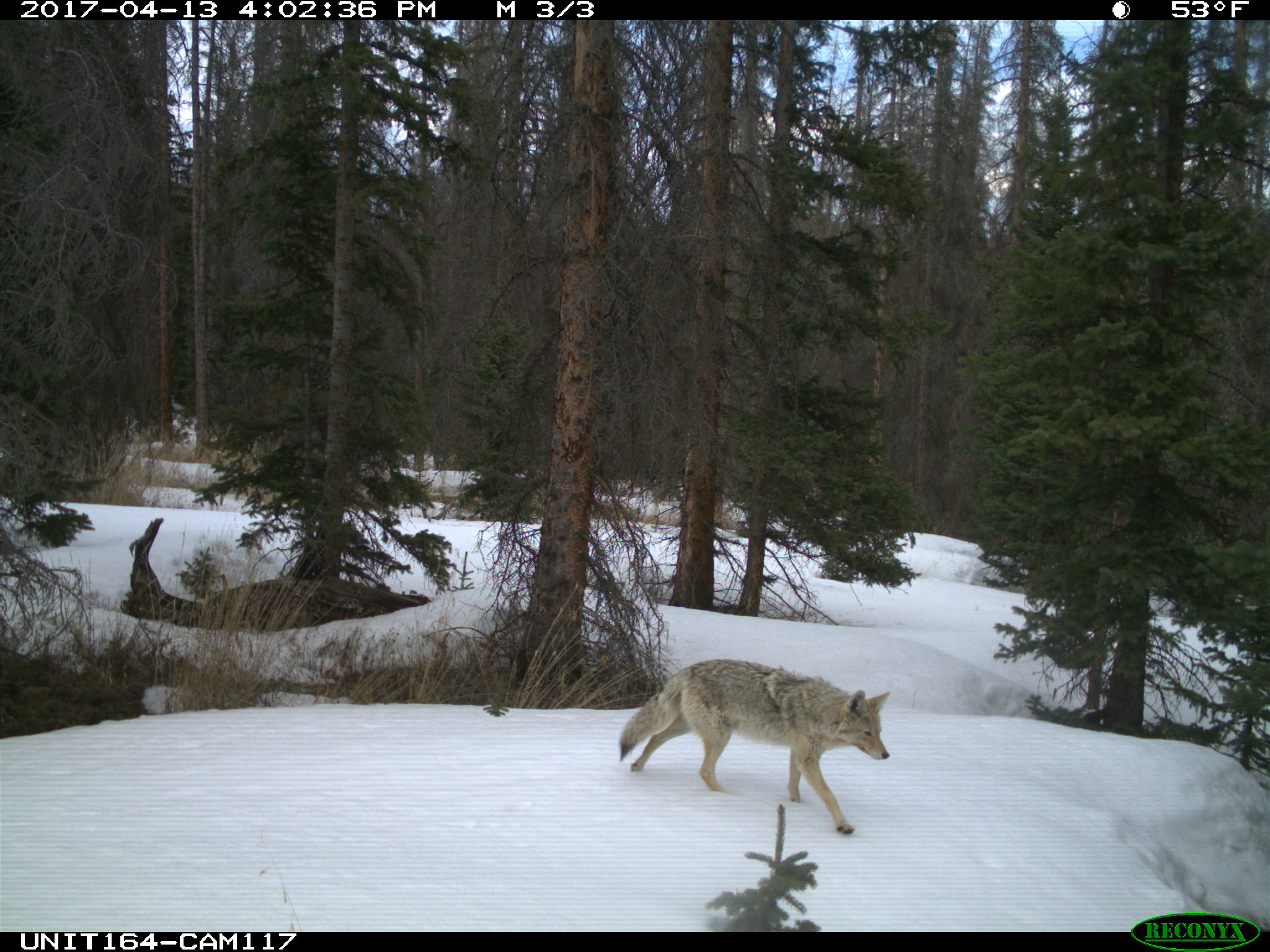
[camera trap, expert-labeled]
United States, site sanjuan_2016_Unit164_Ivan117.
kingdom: Animalia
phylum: Chordata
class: Mammalia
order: Carnivora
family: Canidae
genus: Canis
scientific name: Canis latrans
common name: coyote